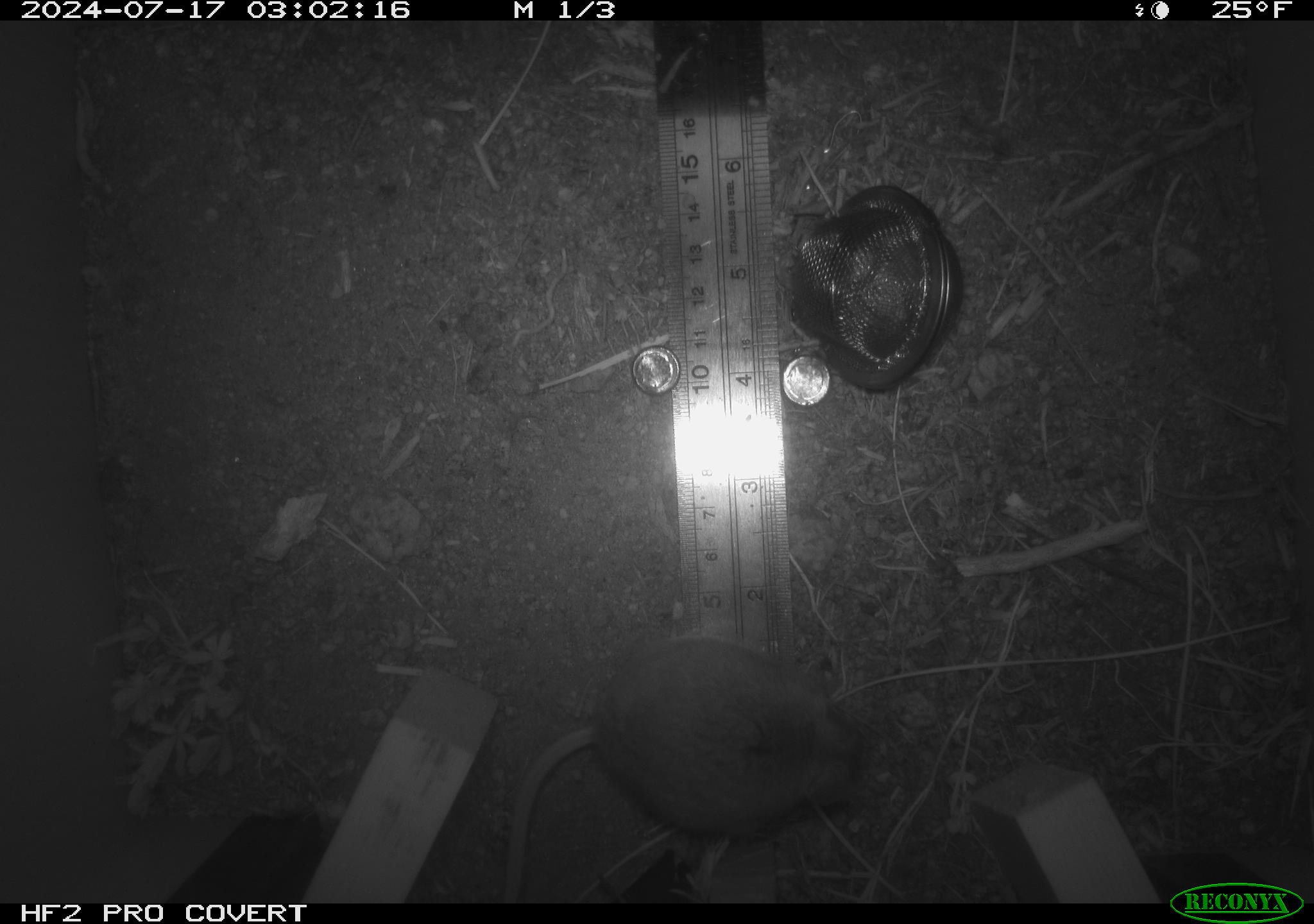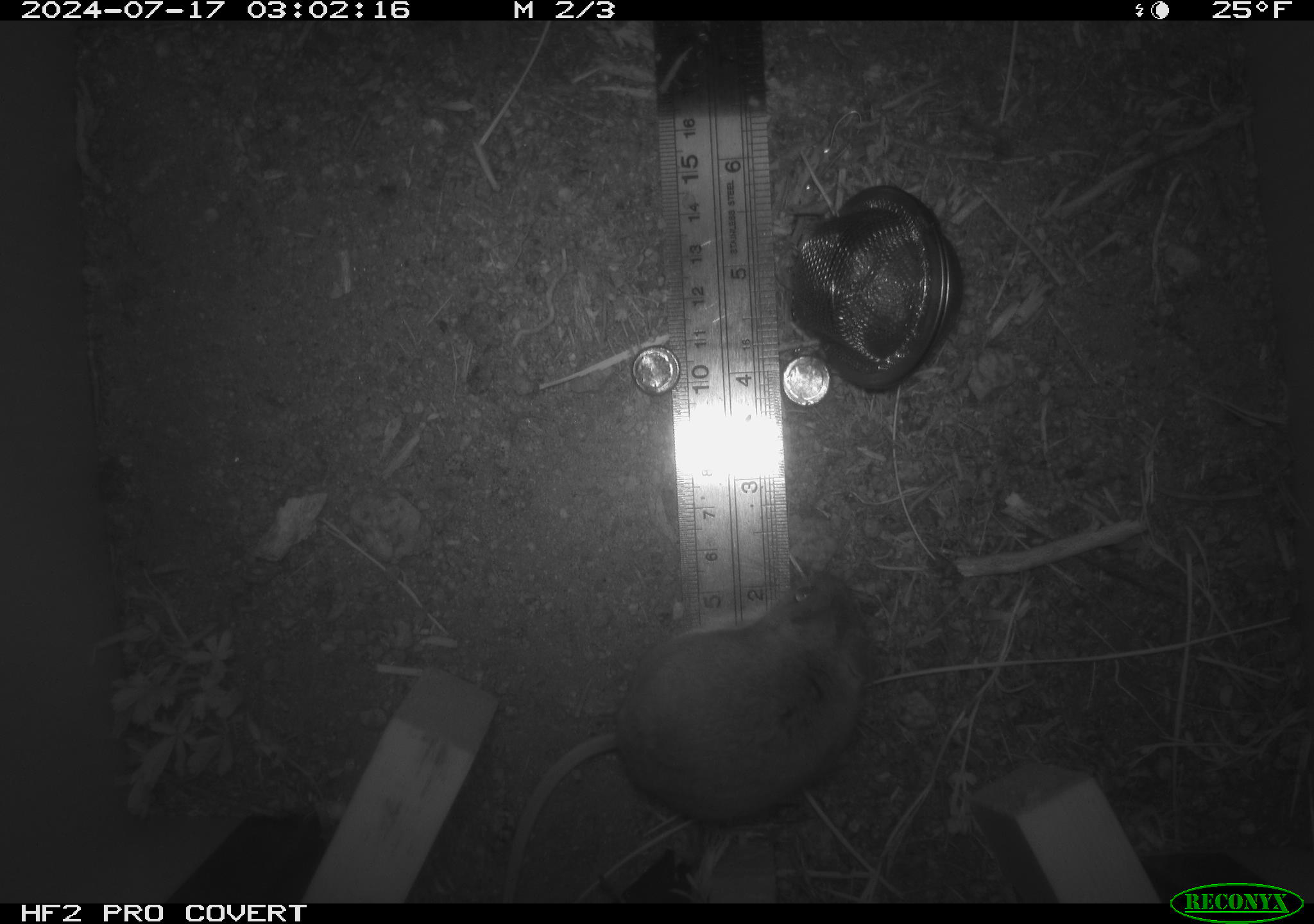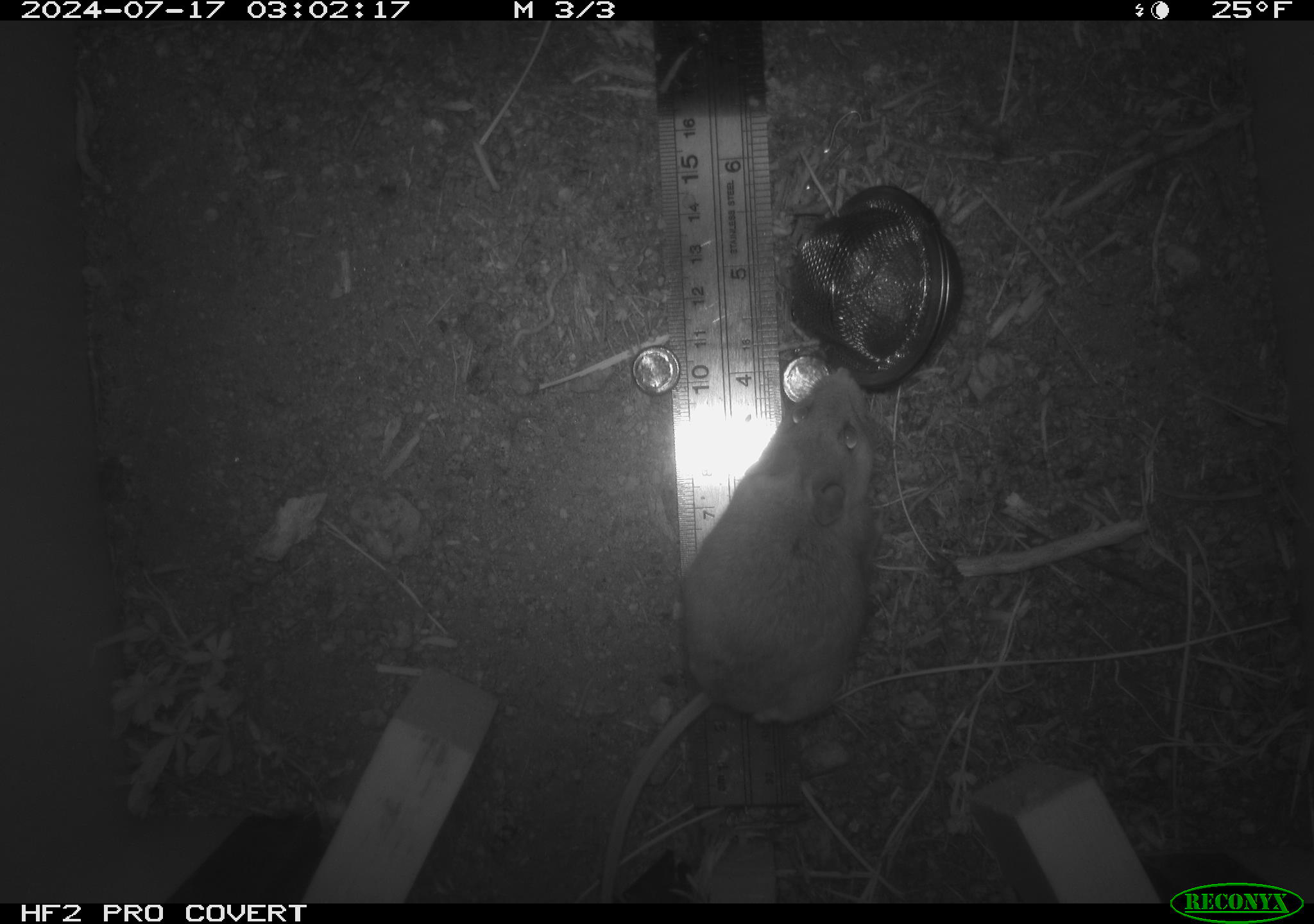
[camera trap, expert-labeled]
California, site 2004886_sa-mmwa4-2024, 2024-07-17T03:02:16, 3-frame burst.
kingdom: Animalia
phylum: Chordata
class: Mammalia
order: Rodentia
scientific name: Rodentia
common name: mouse species